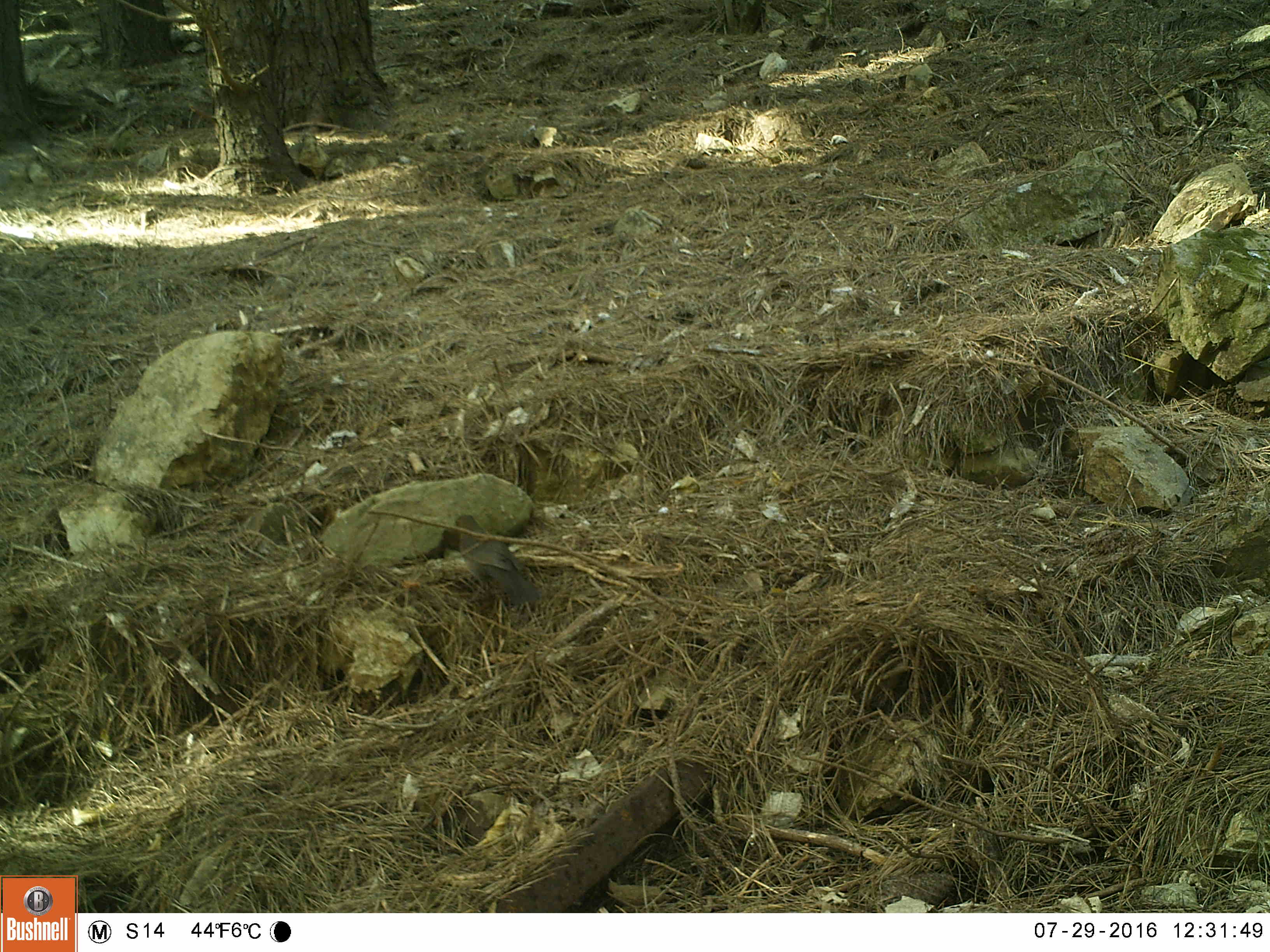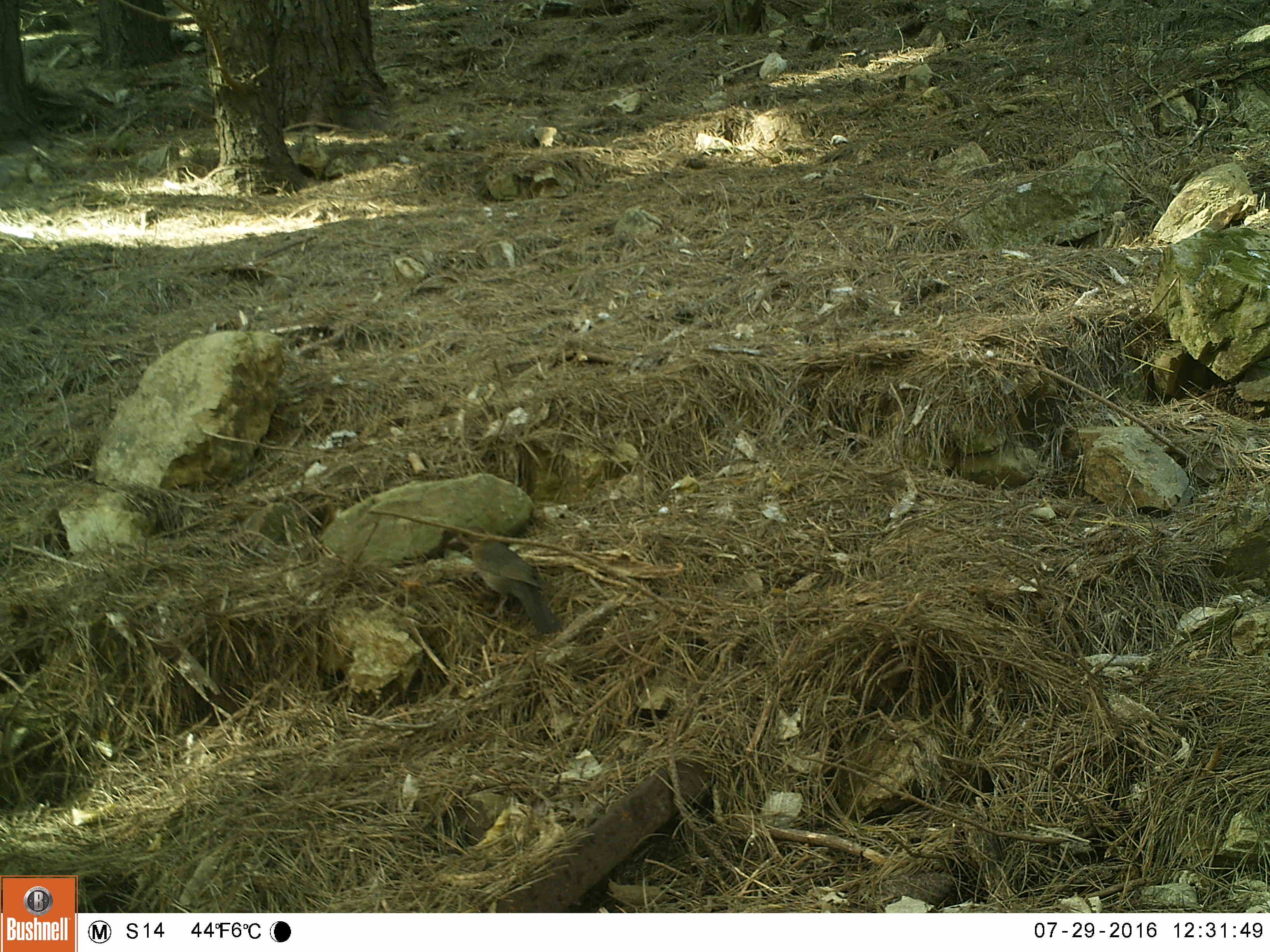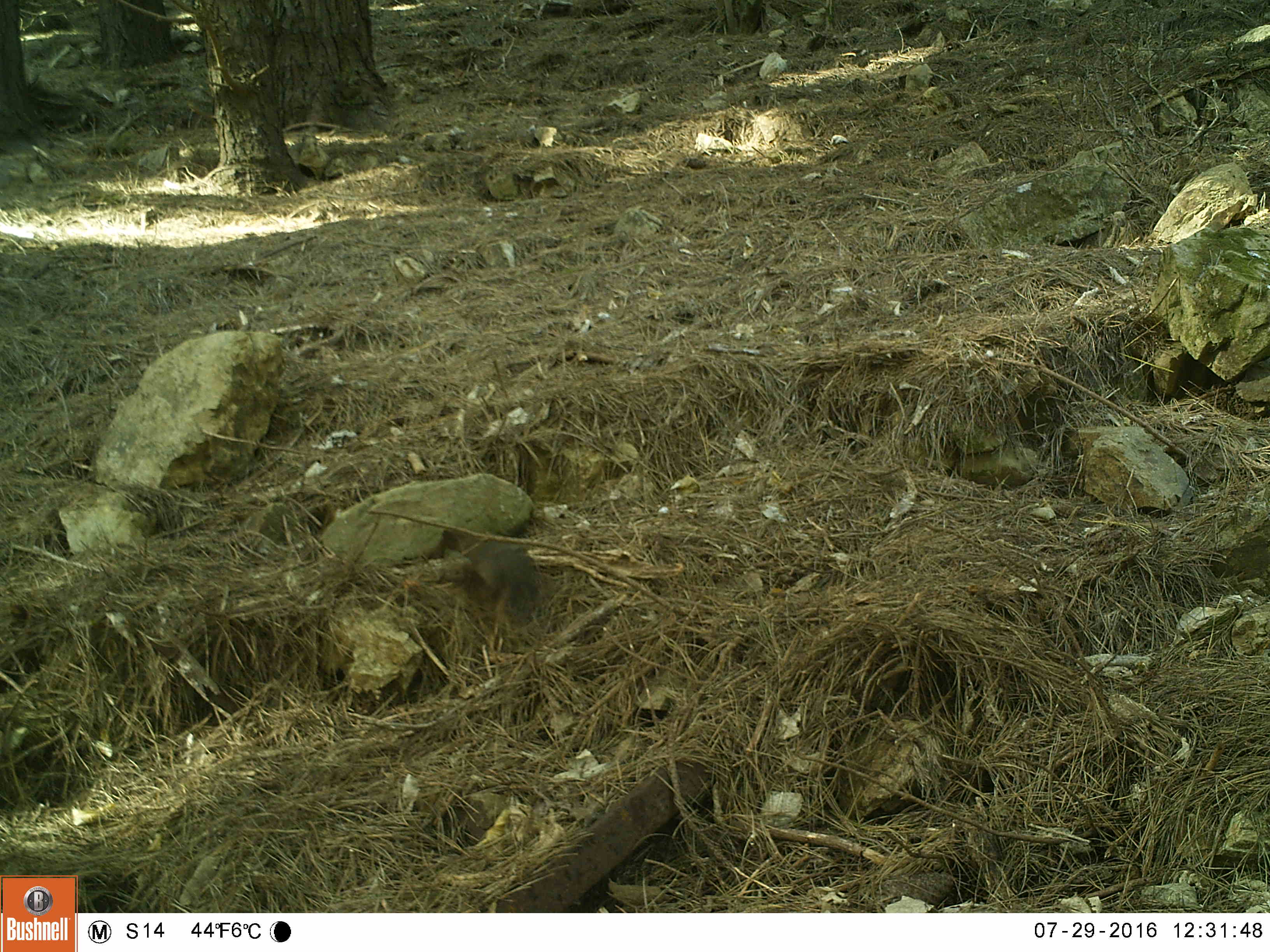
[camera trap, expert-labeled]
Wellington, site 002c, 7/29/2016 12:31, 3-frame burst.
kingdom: Animalia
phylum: Chordata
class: Aves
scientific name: Aves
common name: bird